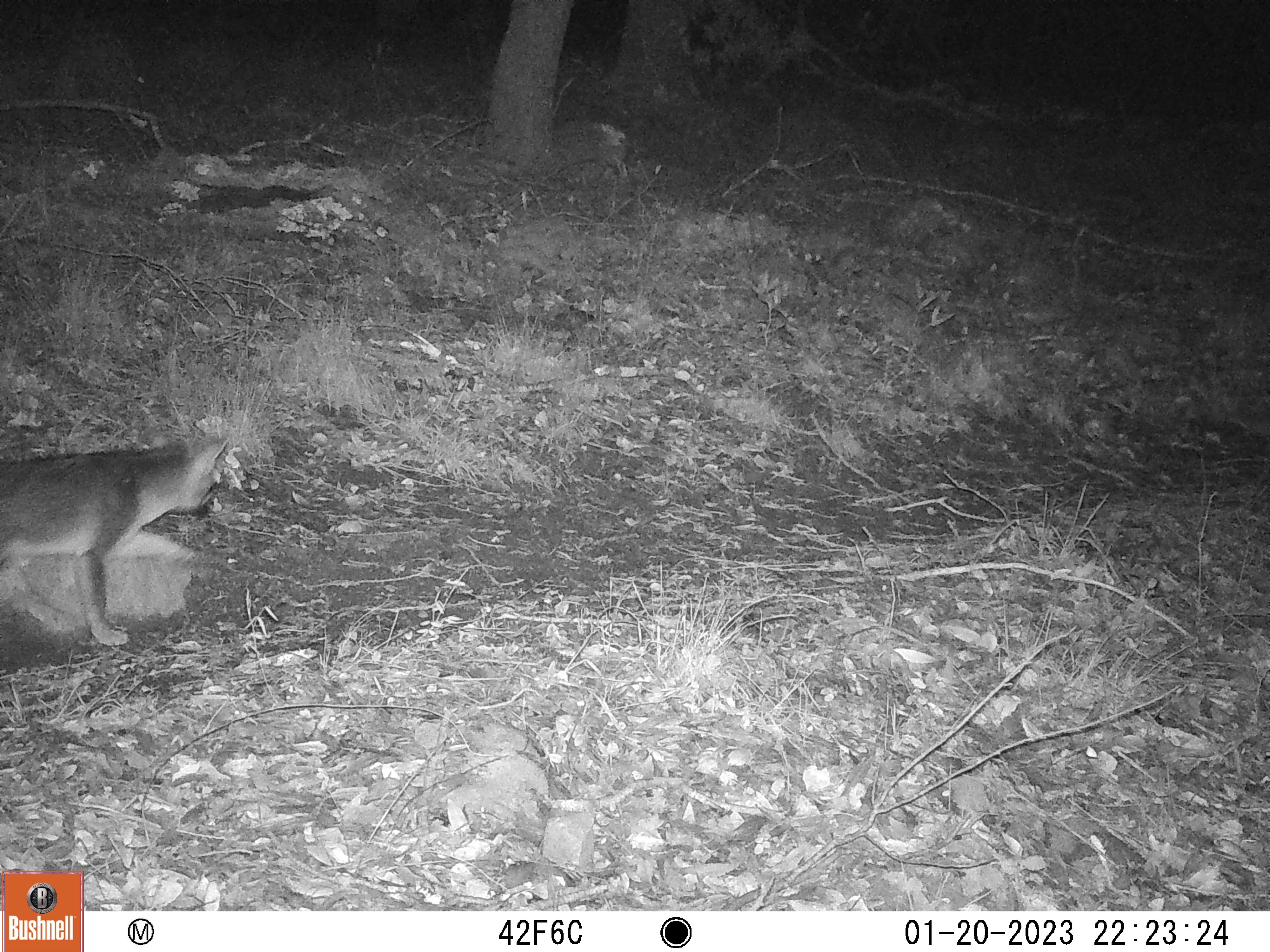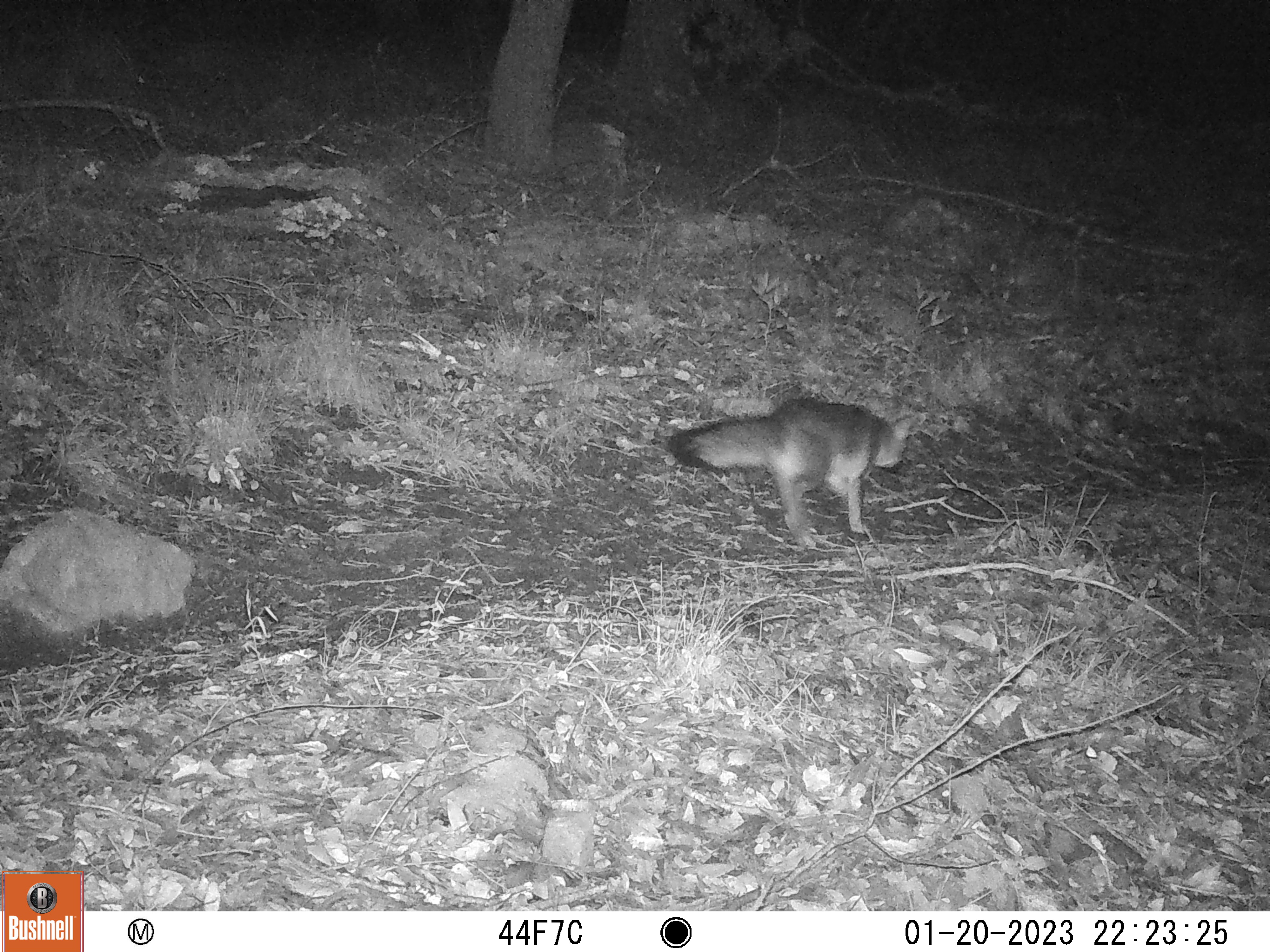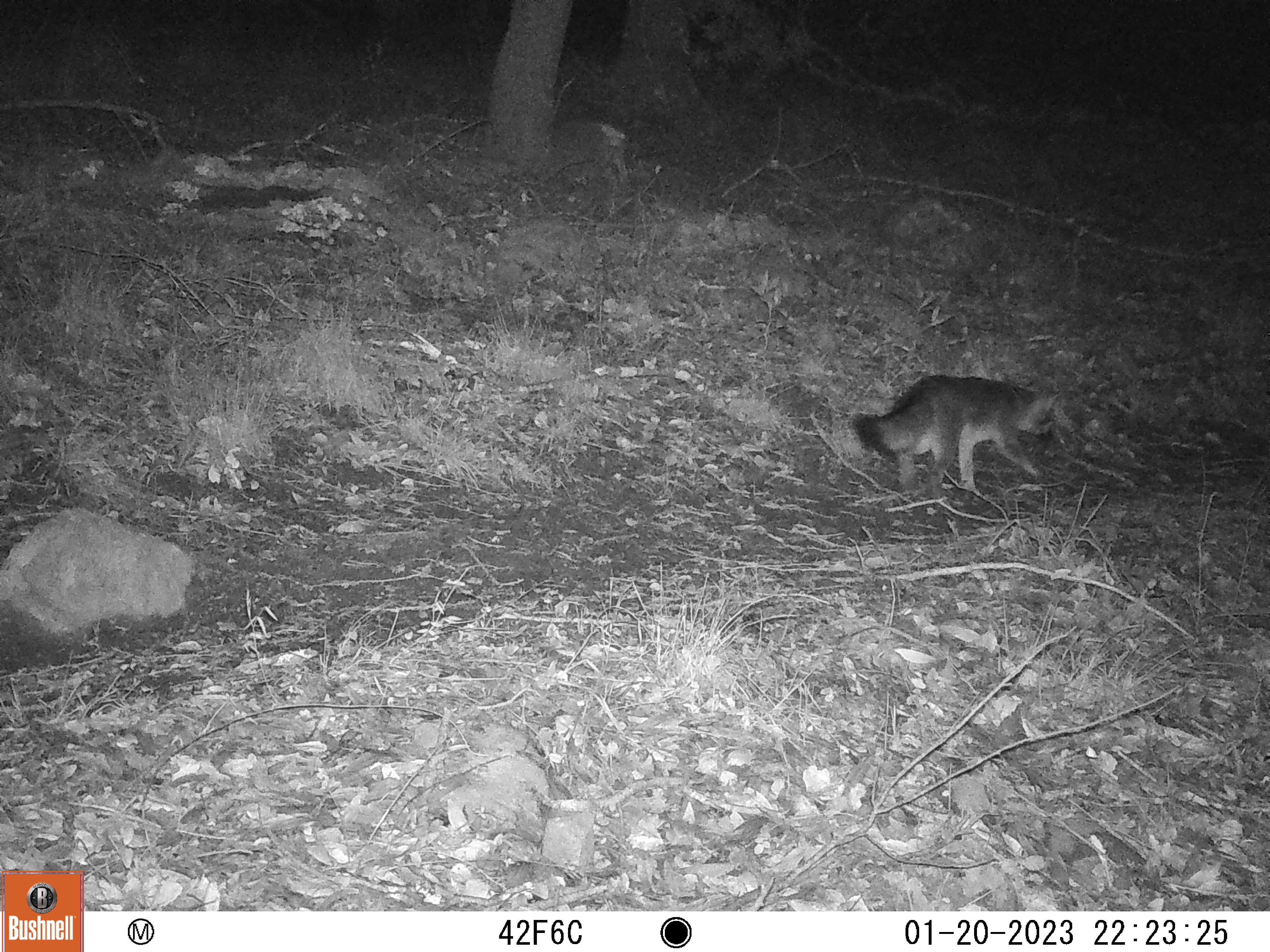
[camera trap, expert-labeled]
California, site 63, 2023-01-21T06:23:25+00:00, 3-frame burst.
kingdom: Animalia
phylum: Chordata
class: Mammalia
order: Carnivora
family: Canidae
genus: Urocyon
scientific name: Urocyon cinereoargenteus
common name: gray fox